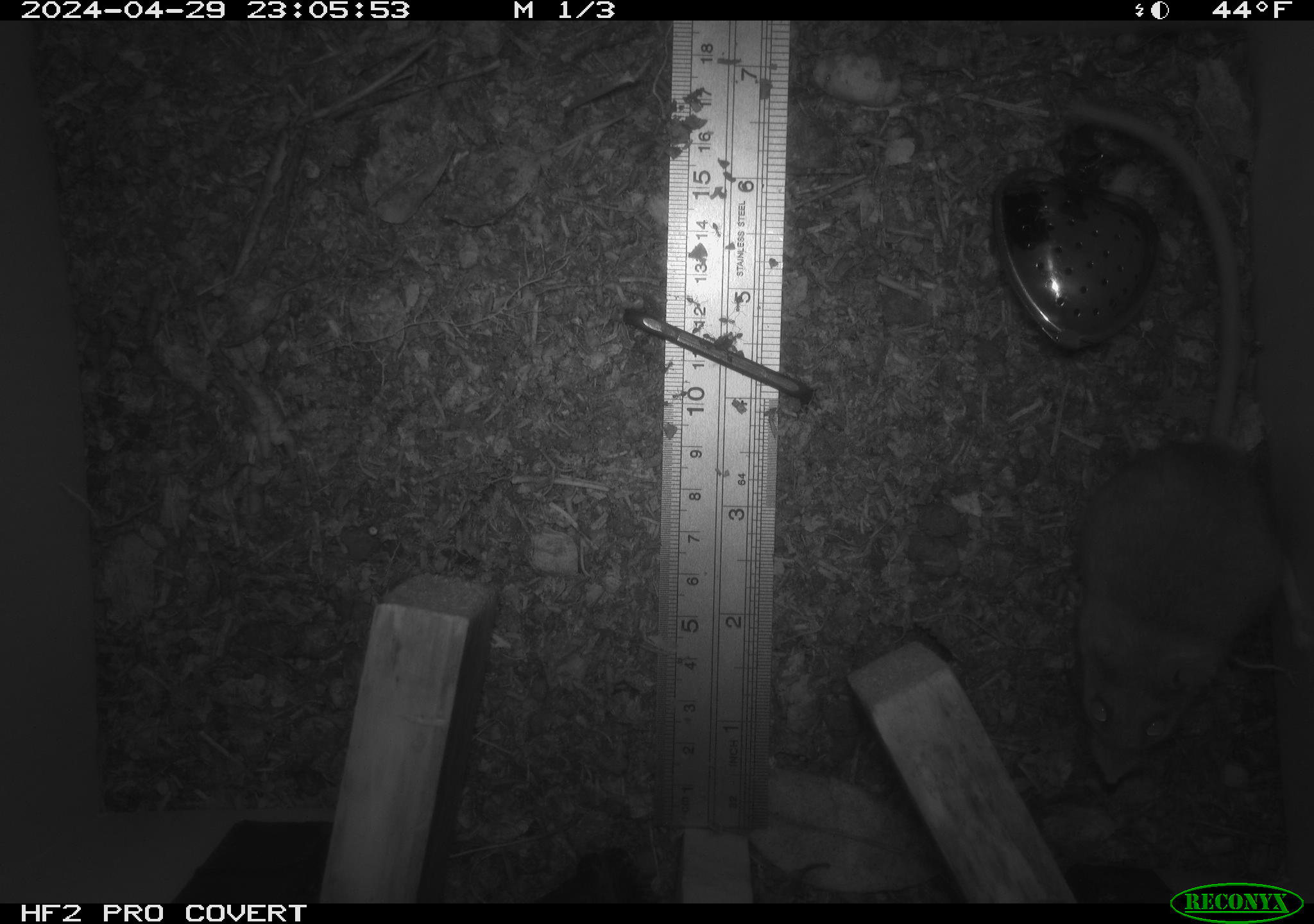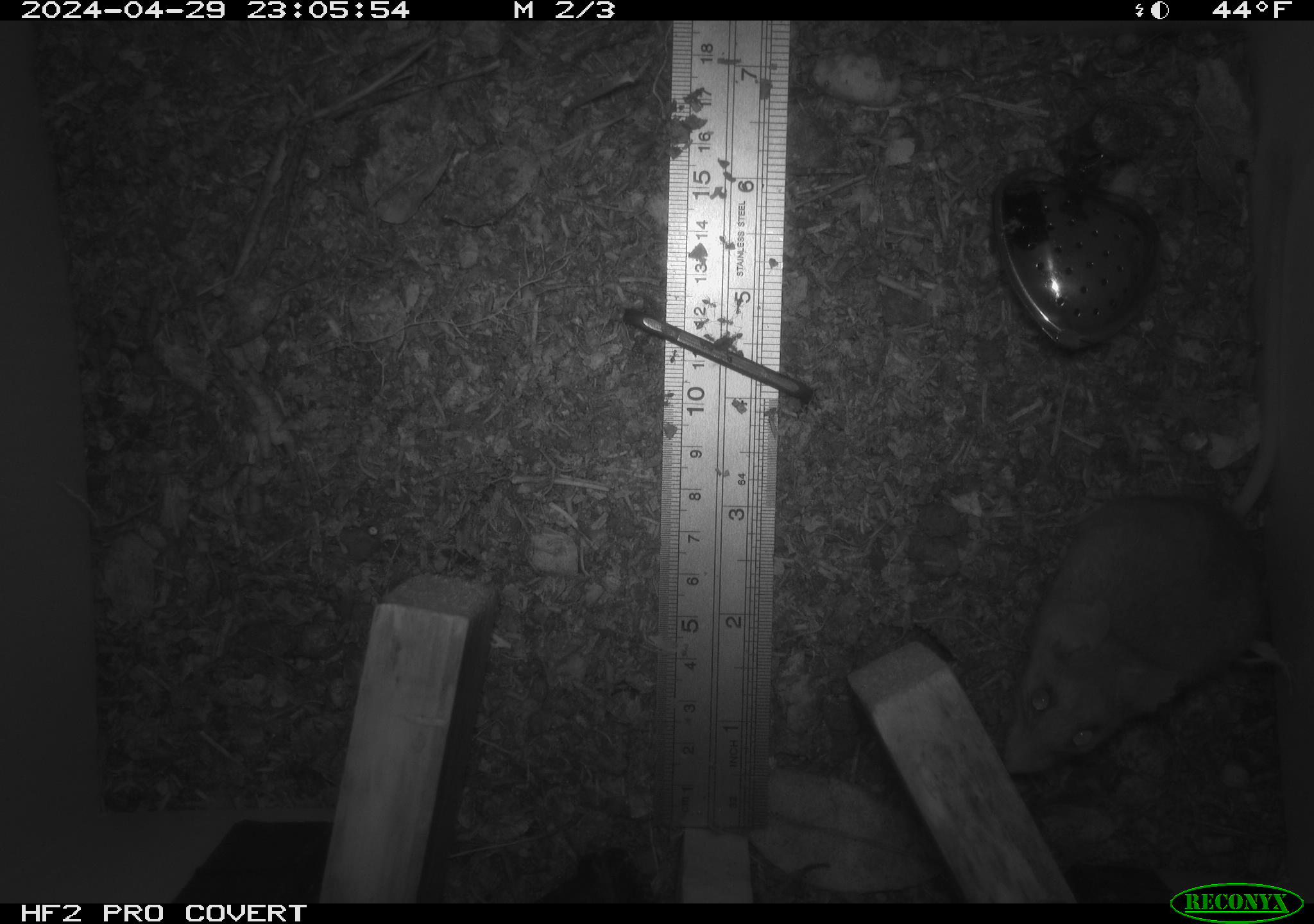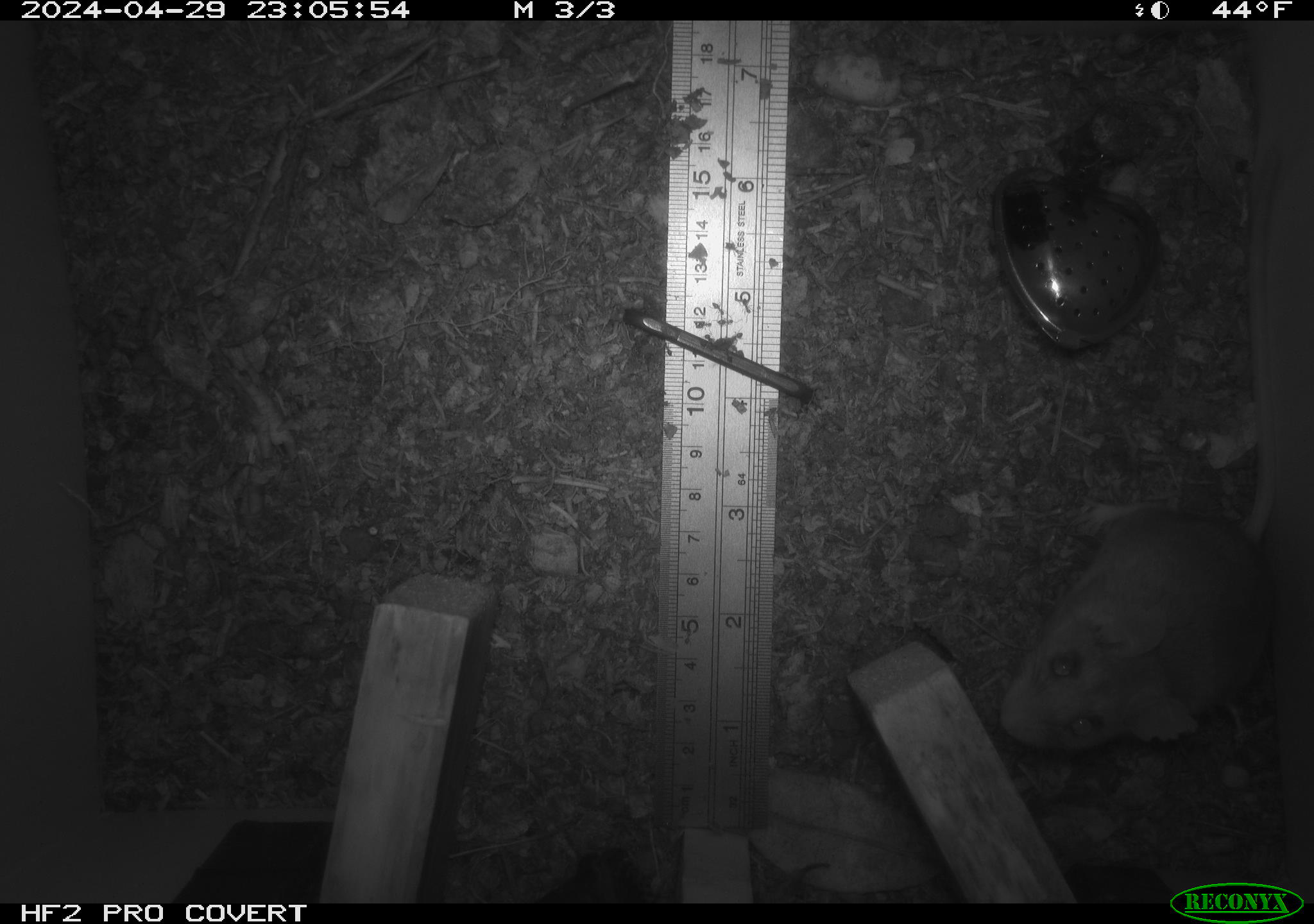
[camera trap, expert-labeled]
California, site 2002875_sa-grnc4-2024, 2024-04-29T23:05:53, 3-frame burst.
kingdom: Animalia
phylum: Chordata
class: Mammalia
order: Rodentia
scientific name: Rodentia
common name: rodent